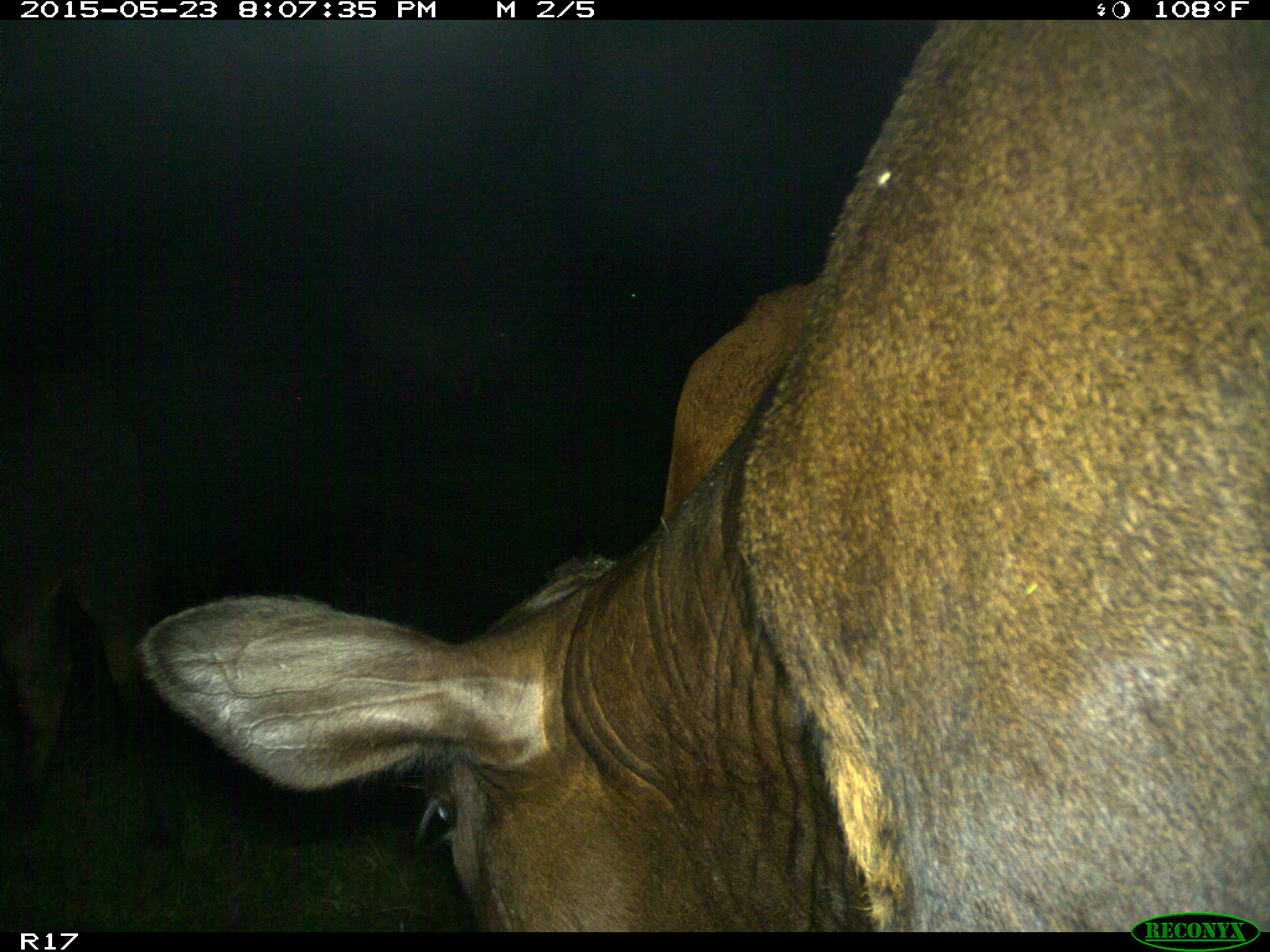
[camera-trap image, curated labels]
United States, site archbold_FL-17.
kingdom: Animalia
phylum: Chordata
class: Mammalia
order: Artiodactyla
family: Bovidae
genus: Bos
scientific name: Bos taurus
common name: domestic cow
Bos taurus (domestic cow).